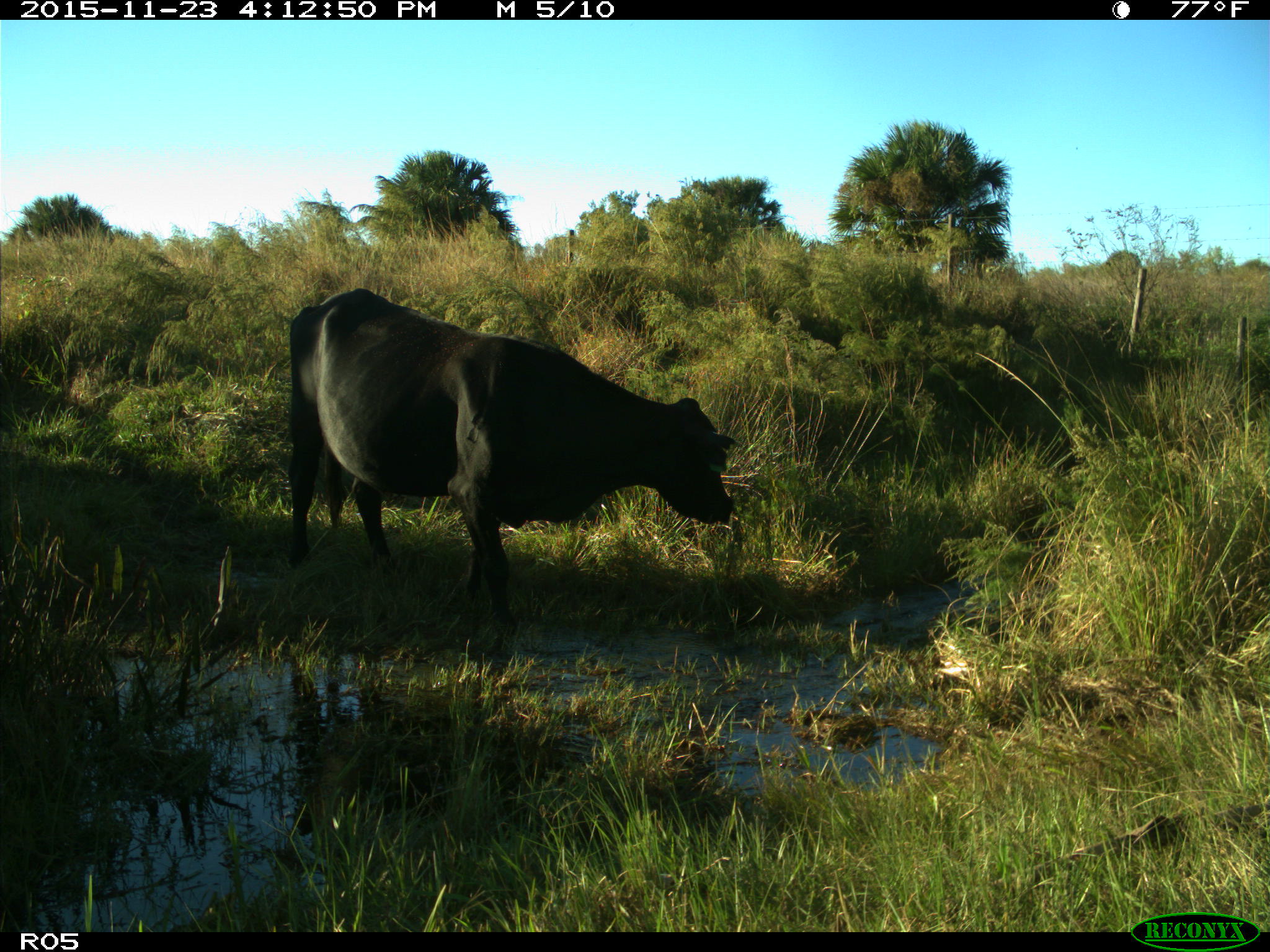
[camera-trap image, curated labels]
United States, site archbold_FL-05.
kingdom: Animalia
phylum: Chordata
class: Mammalia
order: Artiodactyla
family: Bovidae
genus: Bos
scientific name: Bos taurus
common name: domestic cow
Bos taurus (domestic cow).